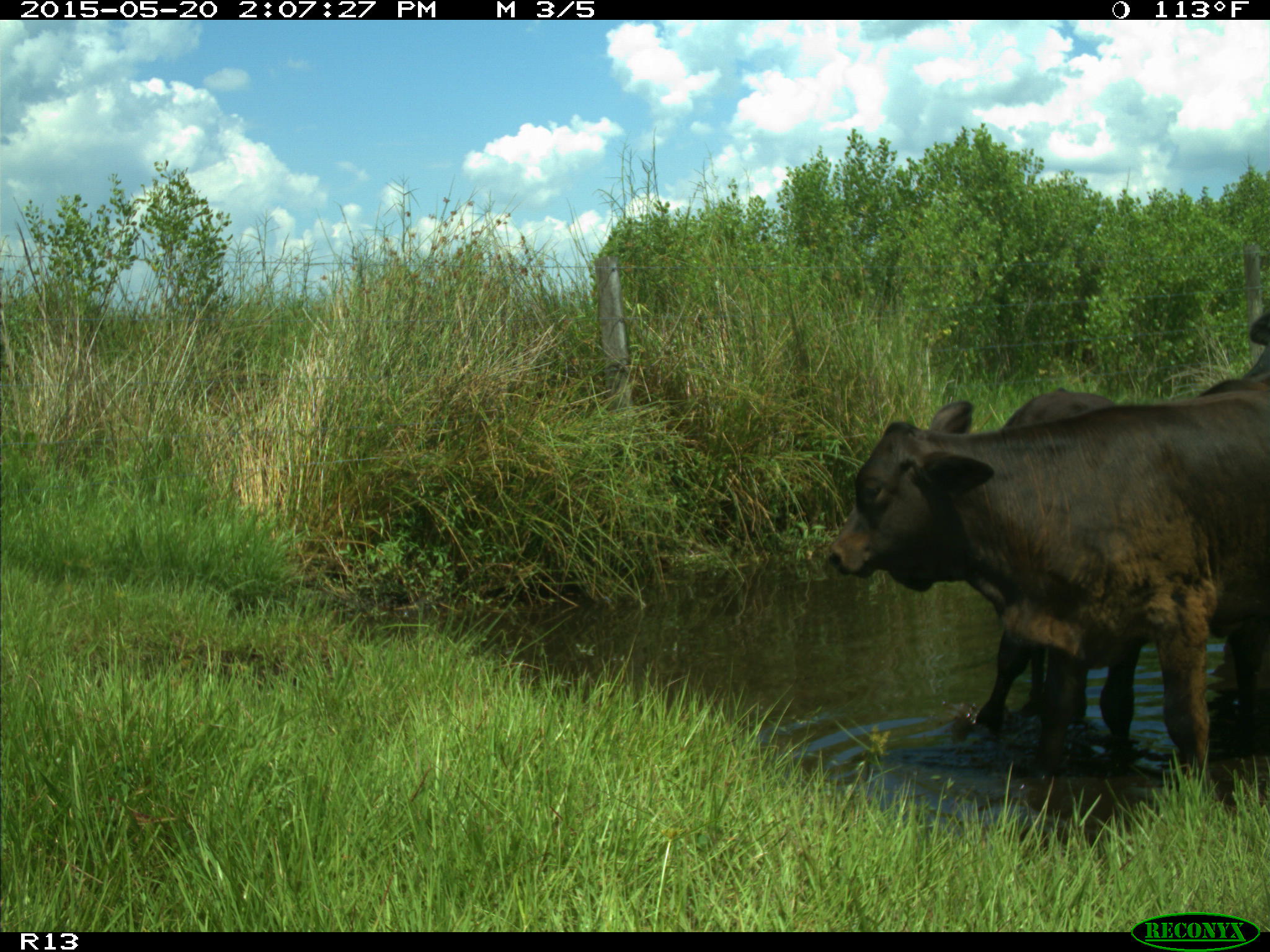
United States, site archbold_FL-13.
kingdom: Animalia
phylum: Chordata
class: Mammalia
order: Artiodactyla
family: Bovidae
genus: Bos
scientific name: Bos taurus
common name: domestic cow